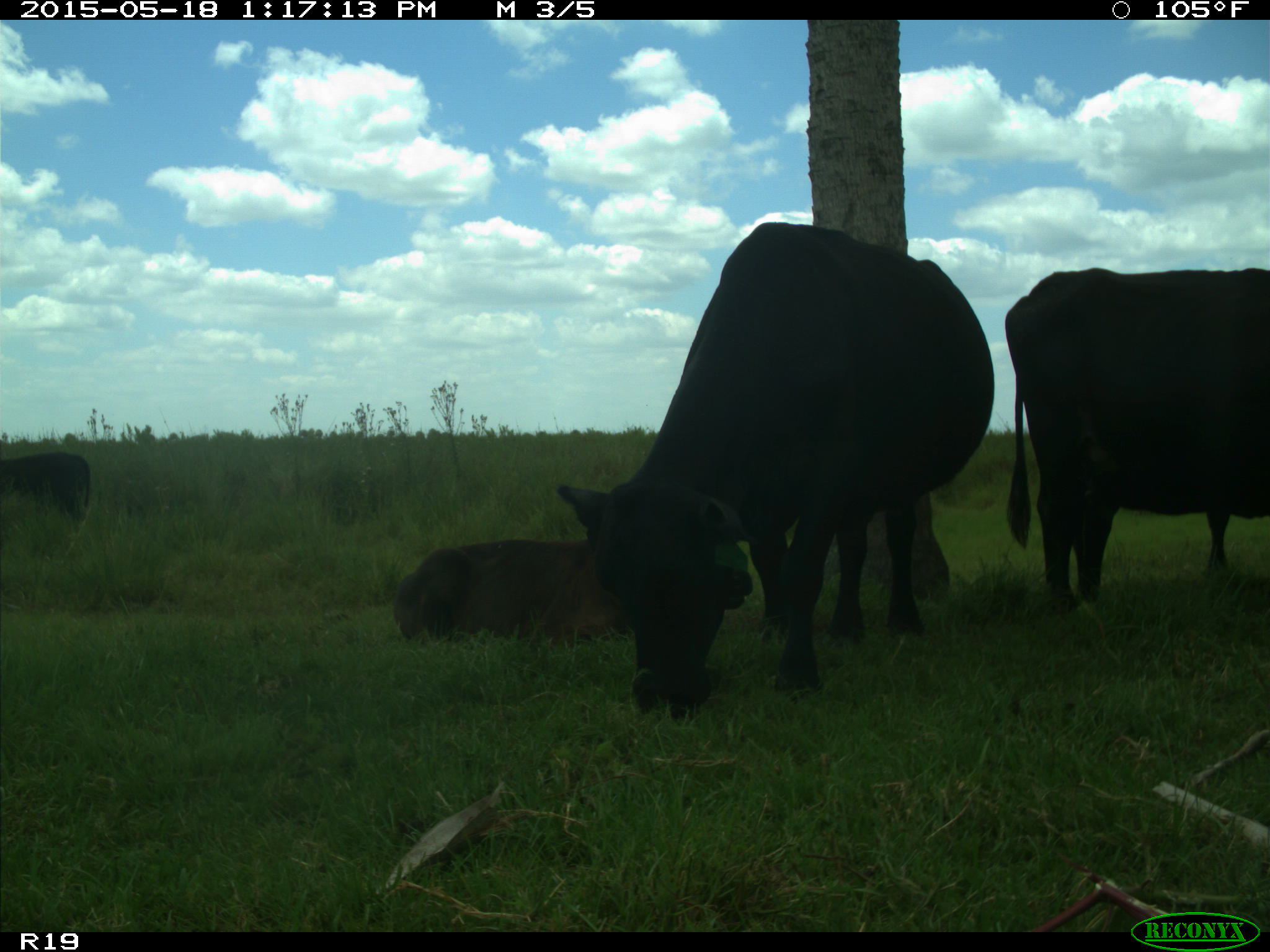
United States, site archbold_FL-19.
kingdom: Animalia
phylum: Chordata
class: Mammalia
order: Artiodactyla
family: Bovidae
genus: Bos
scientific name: Bos taurus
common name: domestic cow